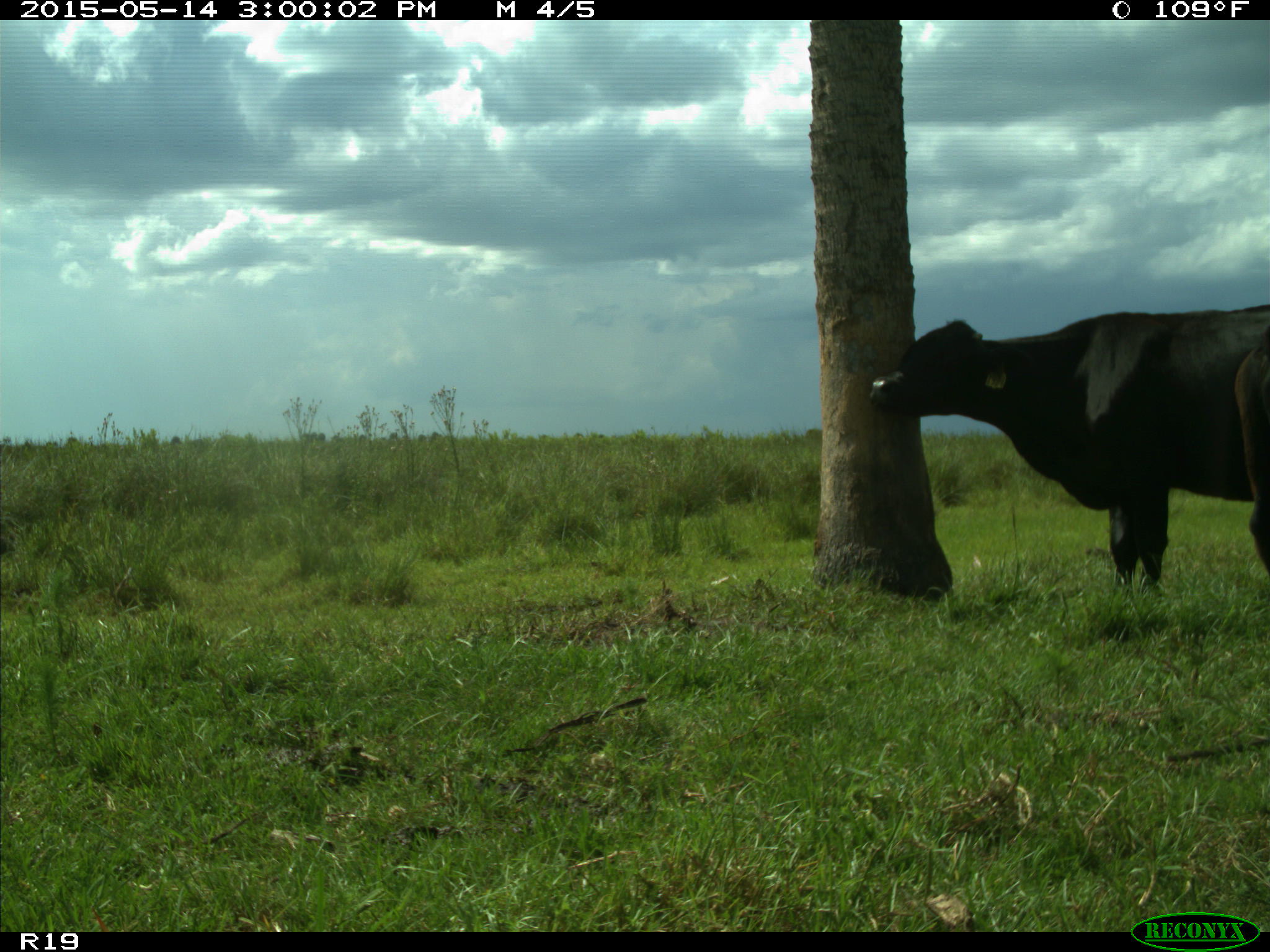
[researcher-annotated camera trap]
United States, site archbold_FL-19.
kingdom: Animalia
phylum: Chordata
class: Mammalia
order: Artiodactyla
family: Bovidae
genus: Bos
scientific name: Bos taurus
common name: domestic cow